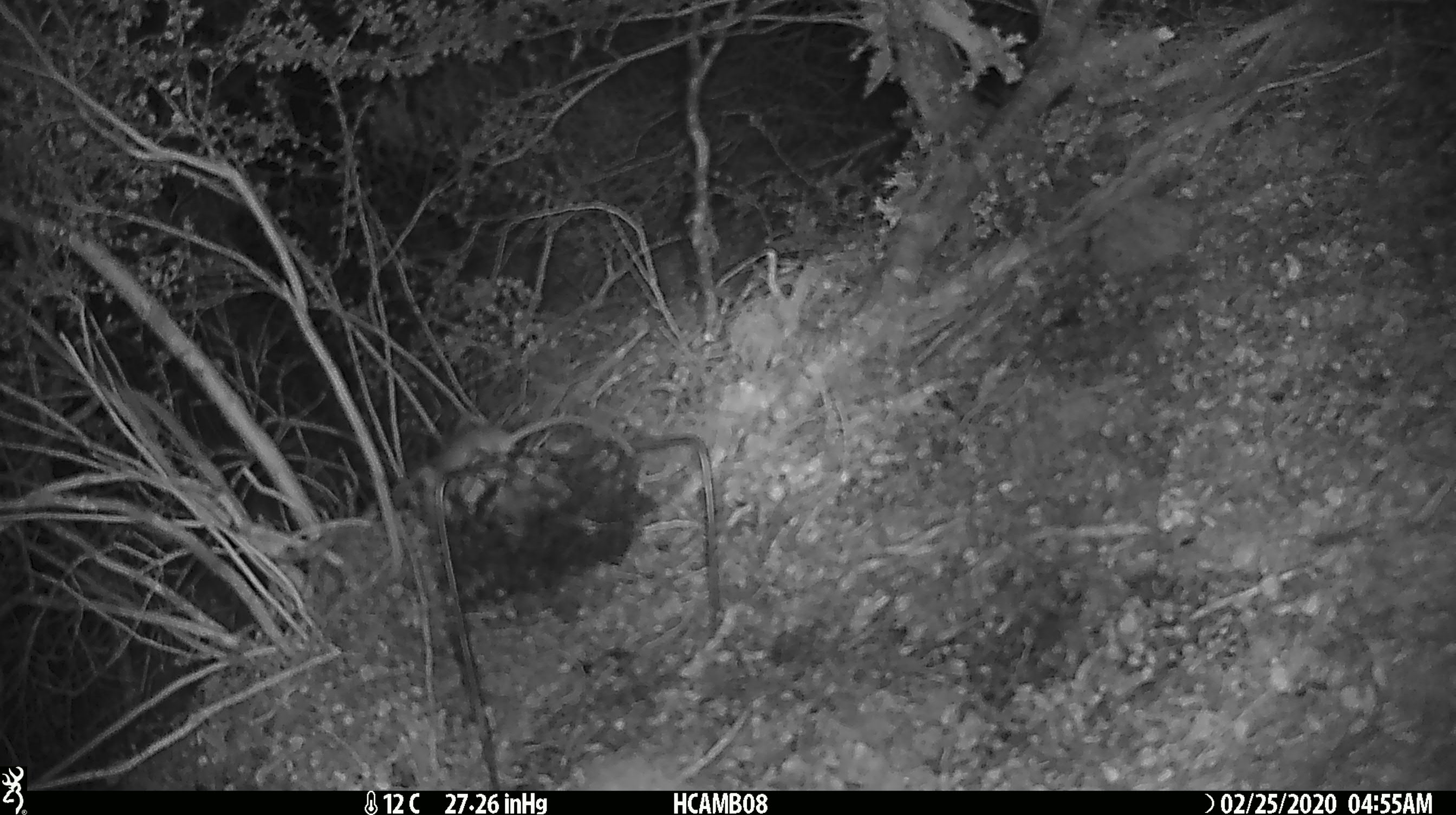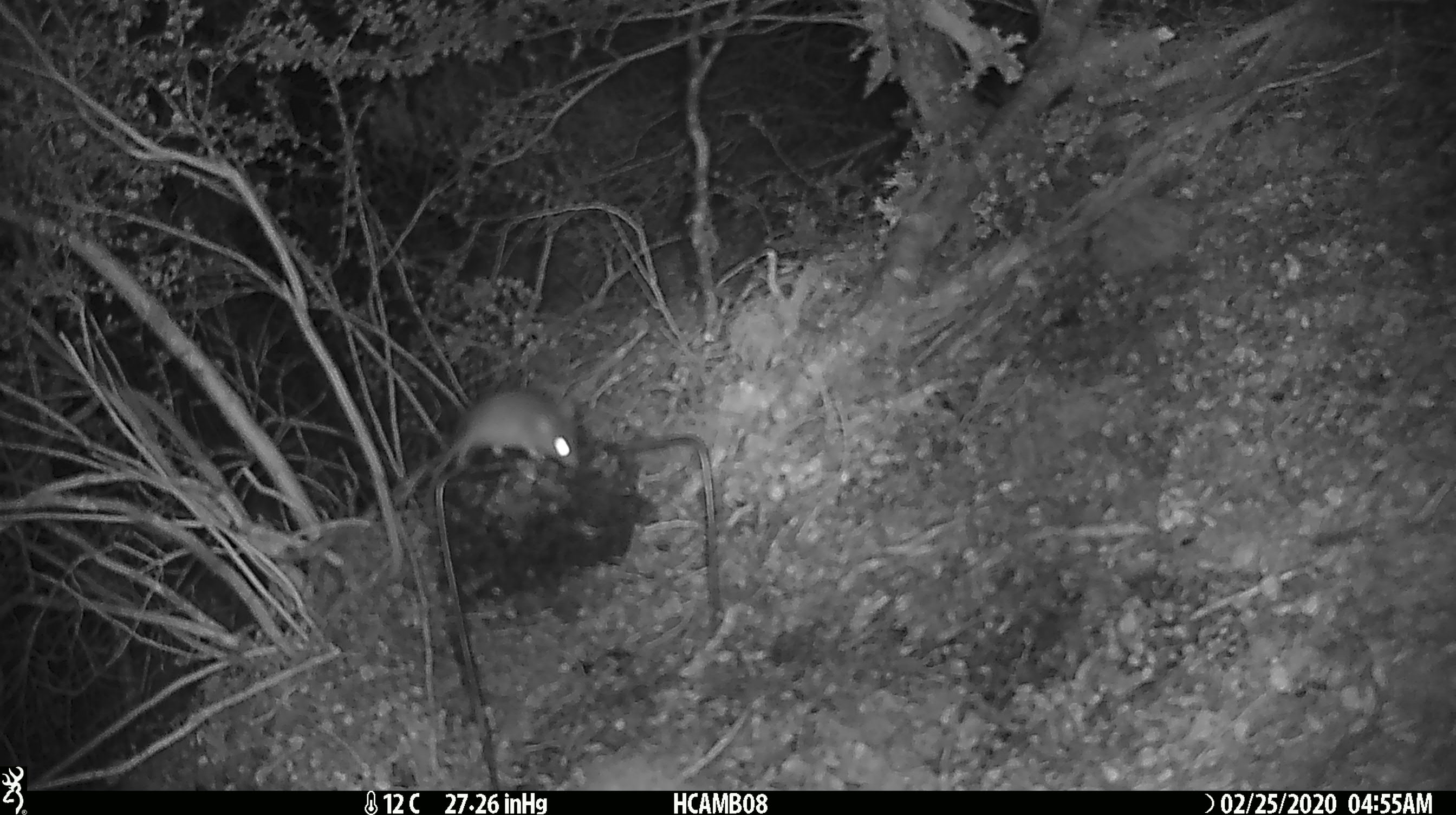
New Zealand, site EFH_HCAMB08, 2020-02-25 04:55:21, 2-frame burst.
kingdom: Animalia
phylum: Chordata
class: Mammalia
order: Rodentia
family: Muridae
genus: Mus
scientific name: Mus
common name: mouse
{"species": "mouse (Mus)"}